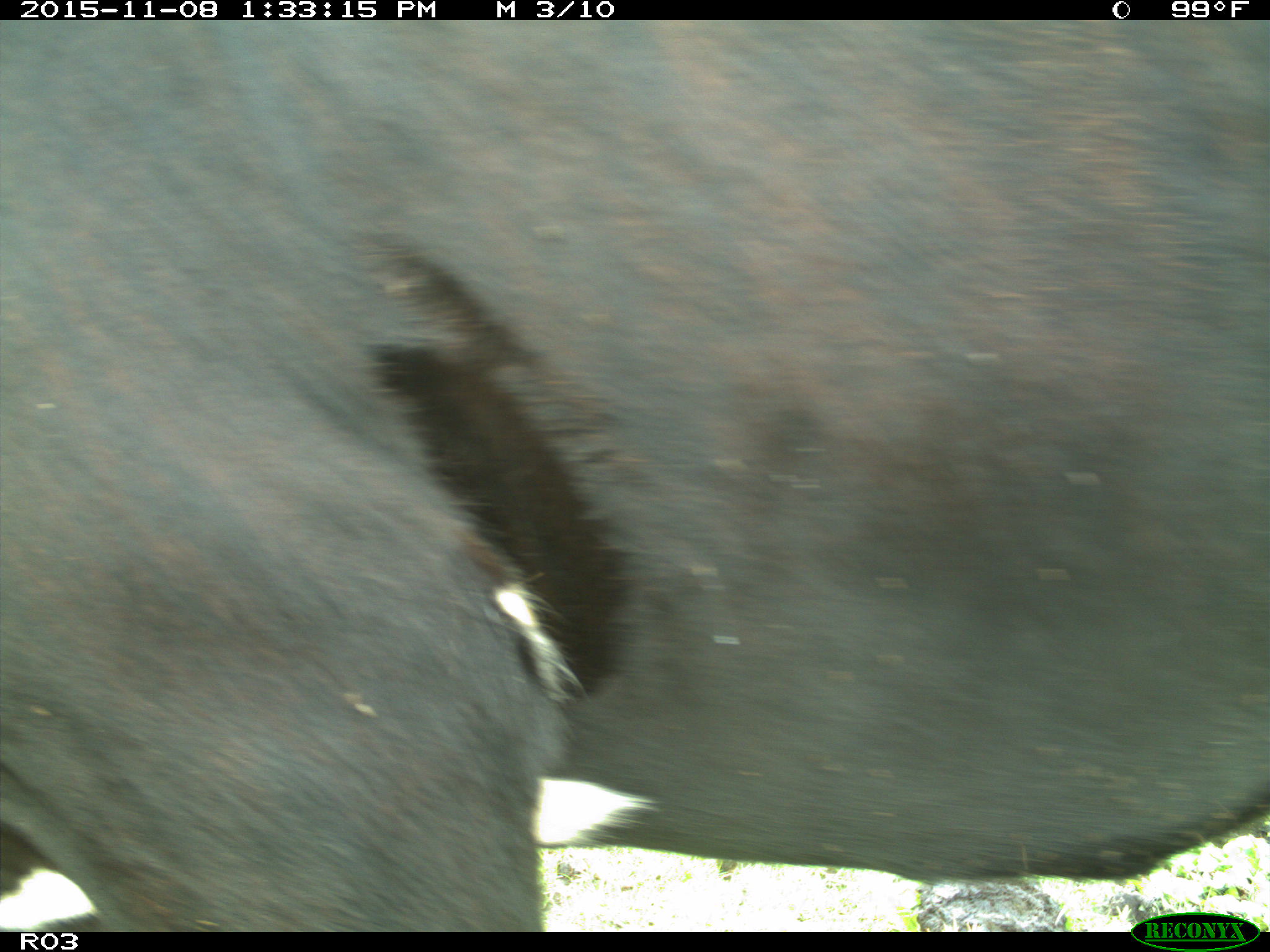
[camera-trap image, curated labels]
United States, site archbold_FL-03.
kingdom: Animalia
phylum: Chordata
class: Mammalia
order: Artiodactyla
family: Bovidae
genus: Bos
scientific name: Bos taurus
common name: domestic cow